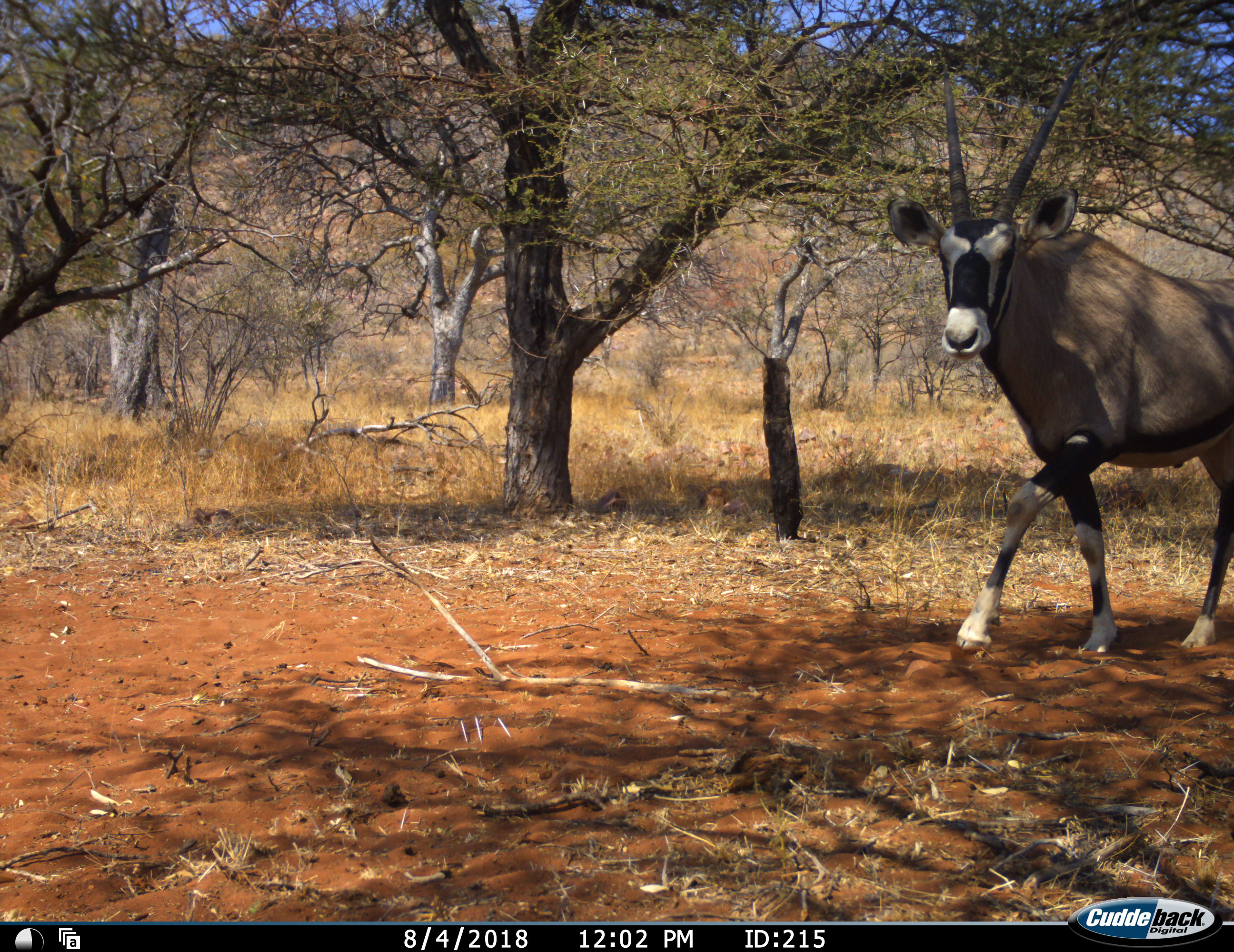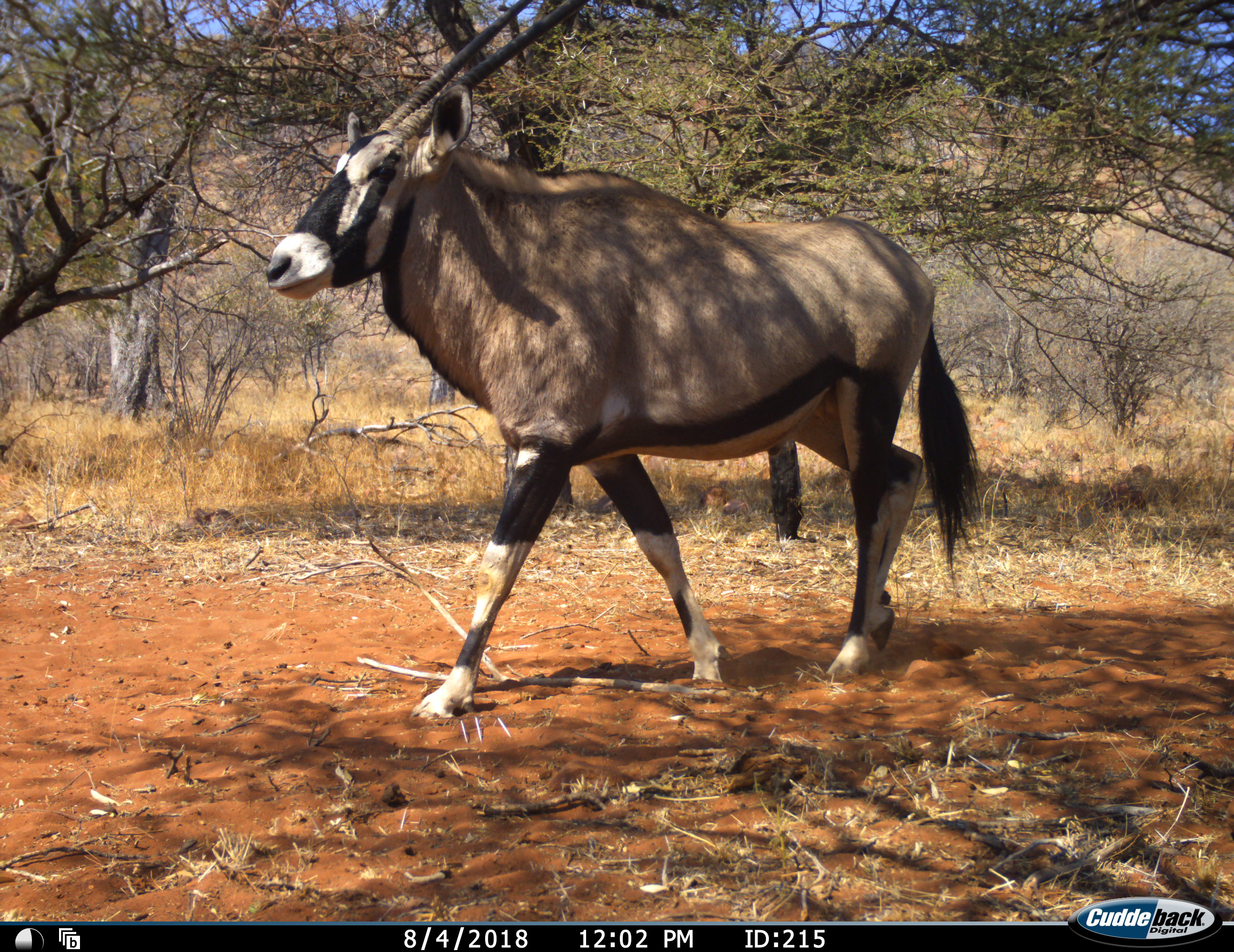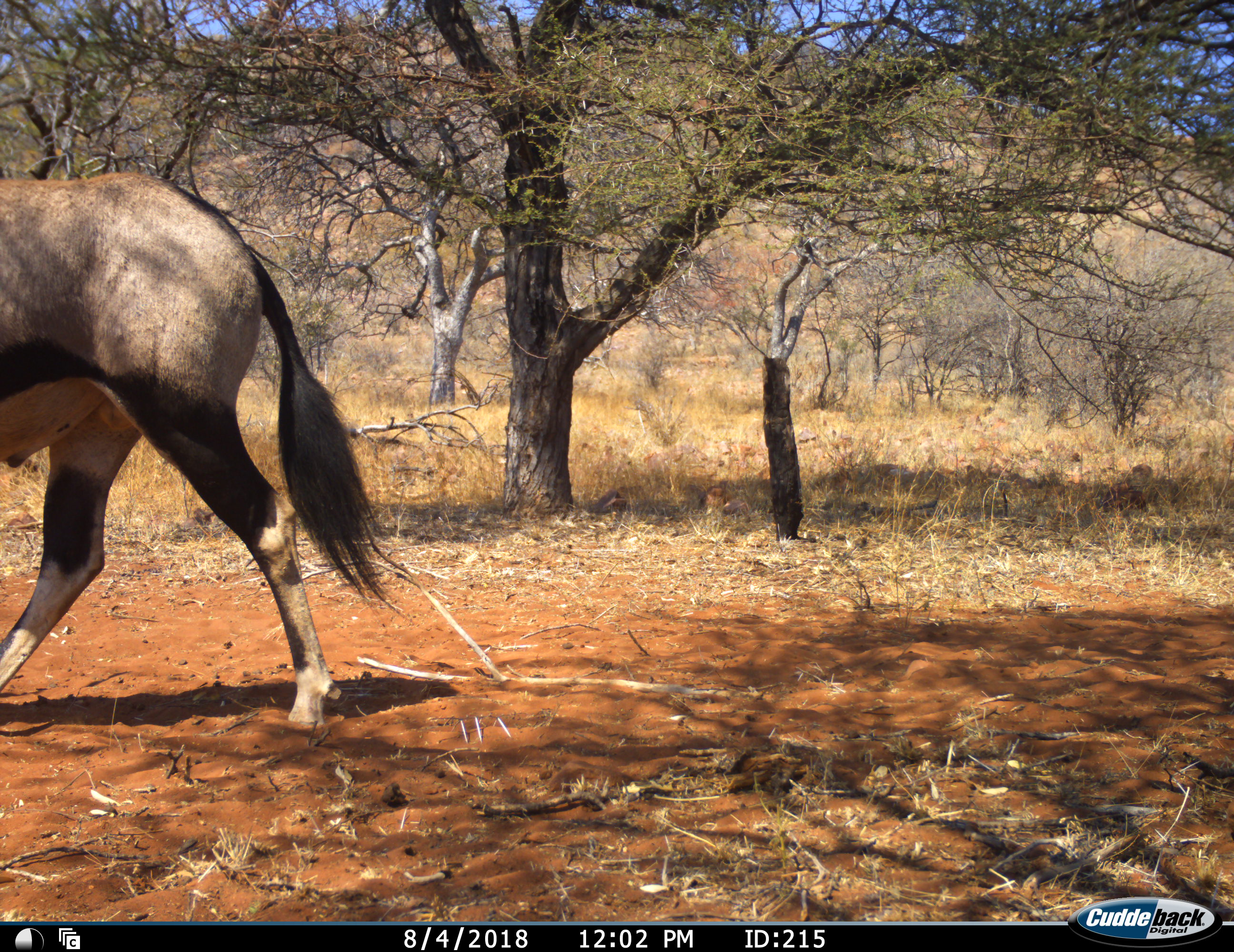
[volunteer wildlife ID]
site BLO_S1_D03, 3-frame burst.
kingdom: Animalia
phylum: Chordata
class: Mammalia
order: Artiodactyla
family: Bovidae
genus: Oryx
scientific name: Oryx gazella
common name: gemsbok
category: oryx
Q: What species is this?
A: Oryx (gemsbok) (Oryx gazella).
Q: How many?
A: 1.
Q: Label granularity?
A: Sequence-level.